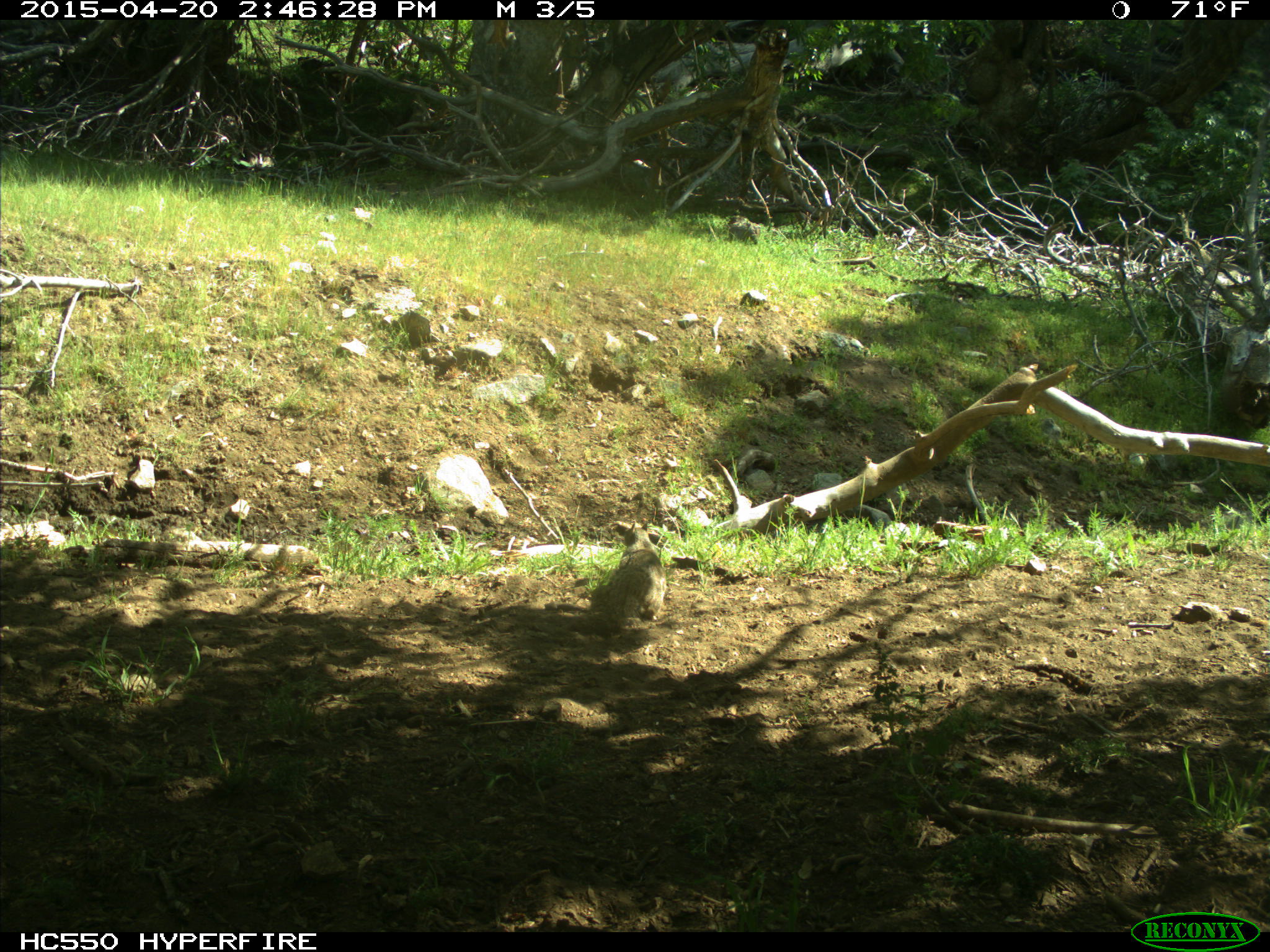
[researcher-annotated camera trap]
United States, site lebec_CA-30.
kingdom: Animalia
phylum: Chordata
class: Mammalia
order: Rodentia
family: Sciuridae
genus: Otospermophilus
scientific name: Otospermophilus beecheyi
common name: california ground squirrel